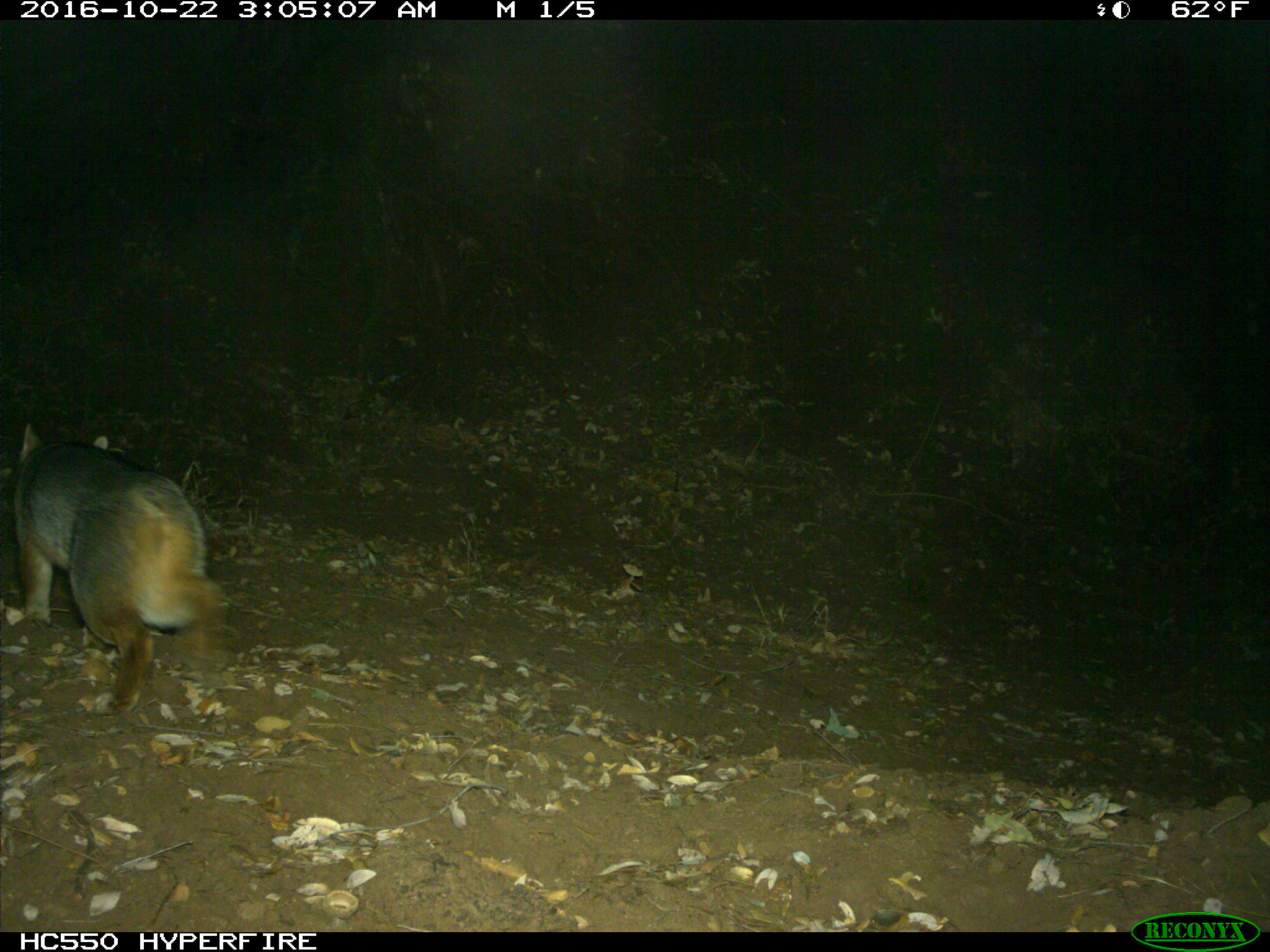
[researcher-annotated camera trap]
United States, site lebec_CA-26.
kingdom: Animalia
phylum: Chordata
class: Mammalia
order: Carnivora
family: Canidae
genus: Urocyon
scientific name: Urocyon cinereoargenteus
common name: gray fox